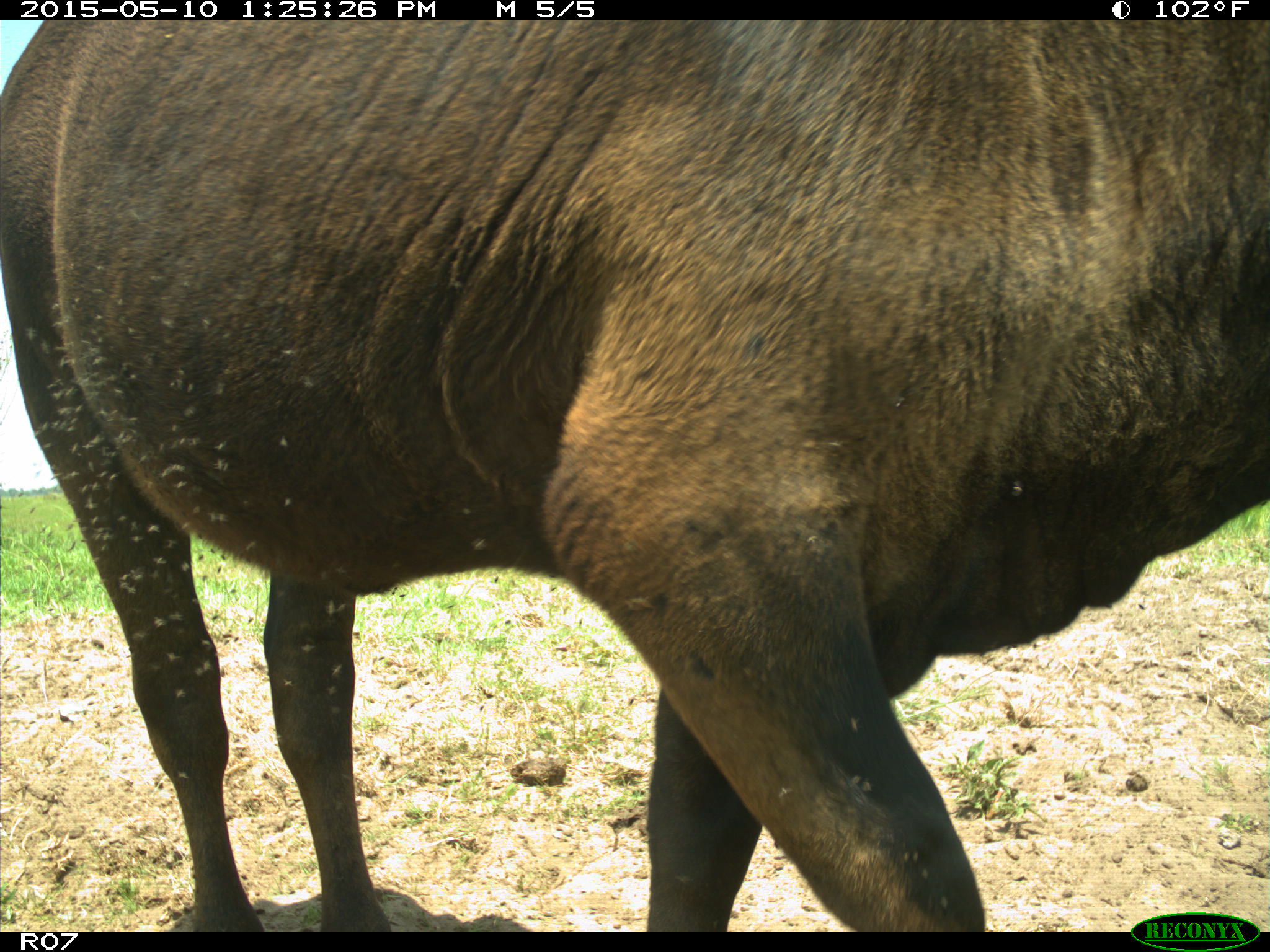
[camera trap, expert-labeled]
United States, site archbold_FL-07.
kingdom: Animalia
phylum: Chordata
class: Mammalia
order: Artiodactyla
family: Bovidae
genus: Bos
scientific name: Bos taurus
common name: domestic cow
Bos taurus (domestic cow).